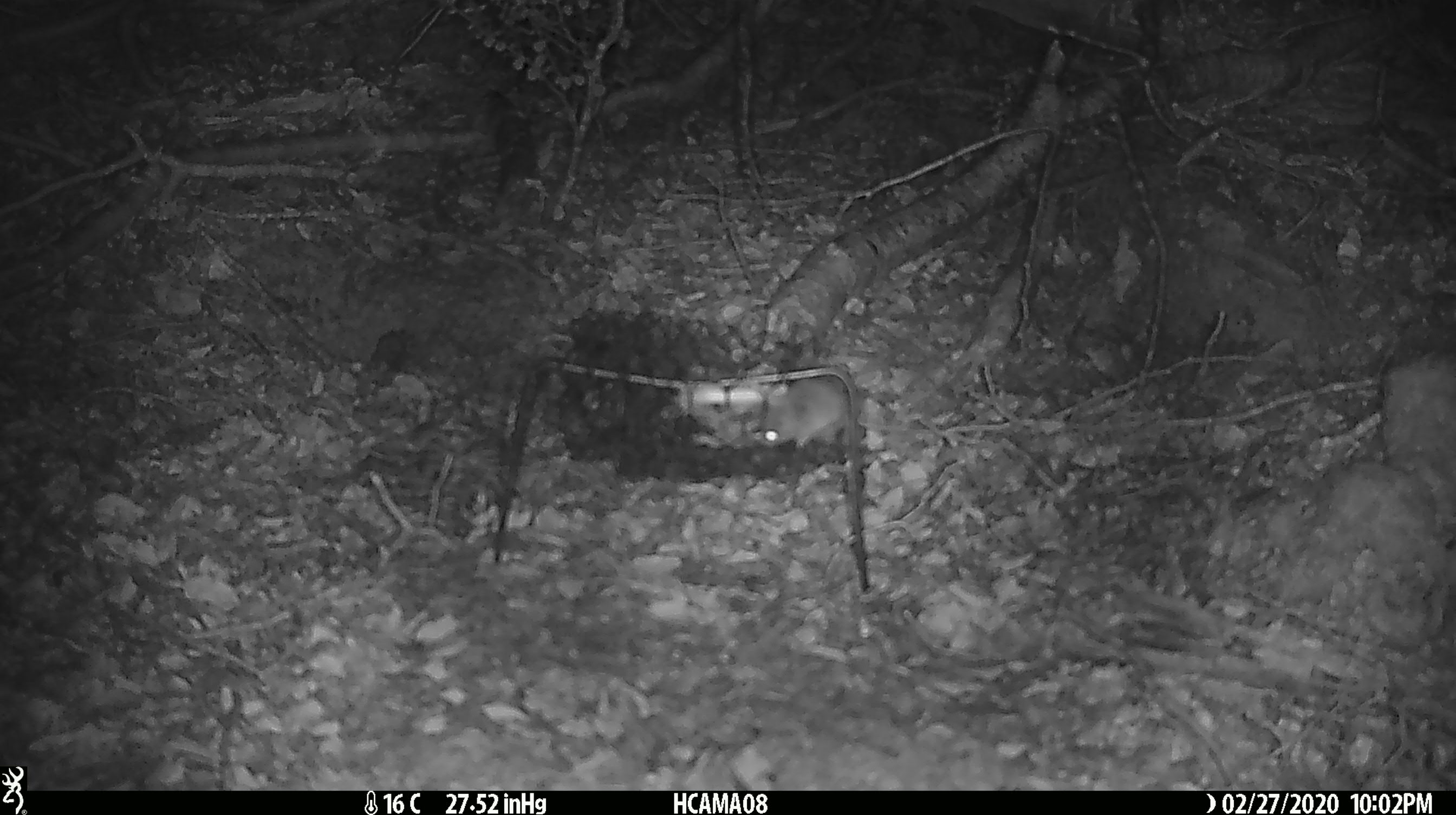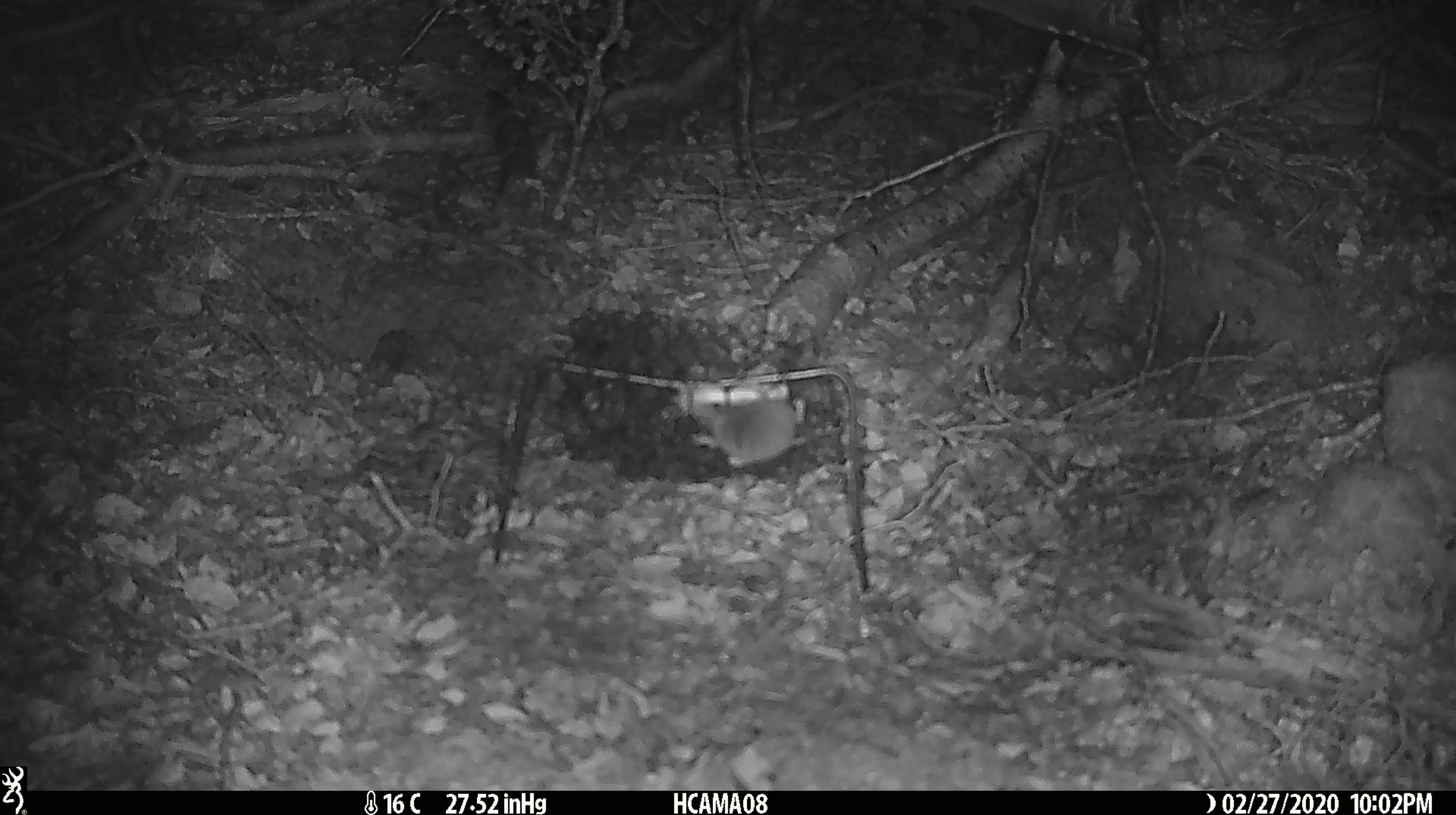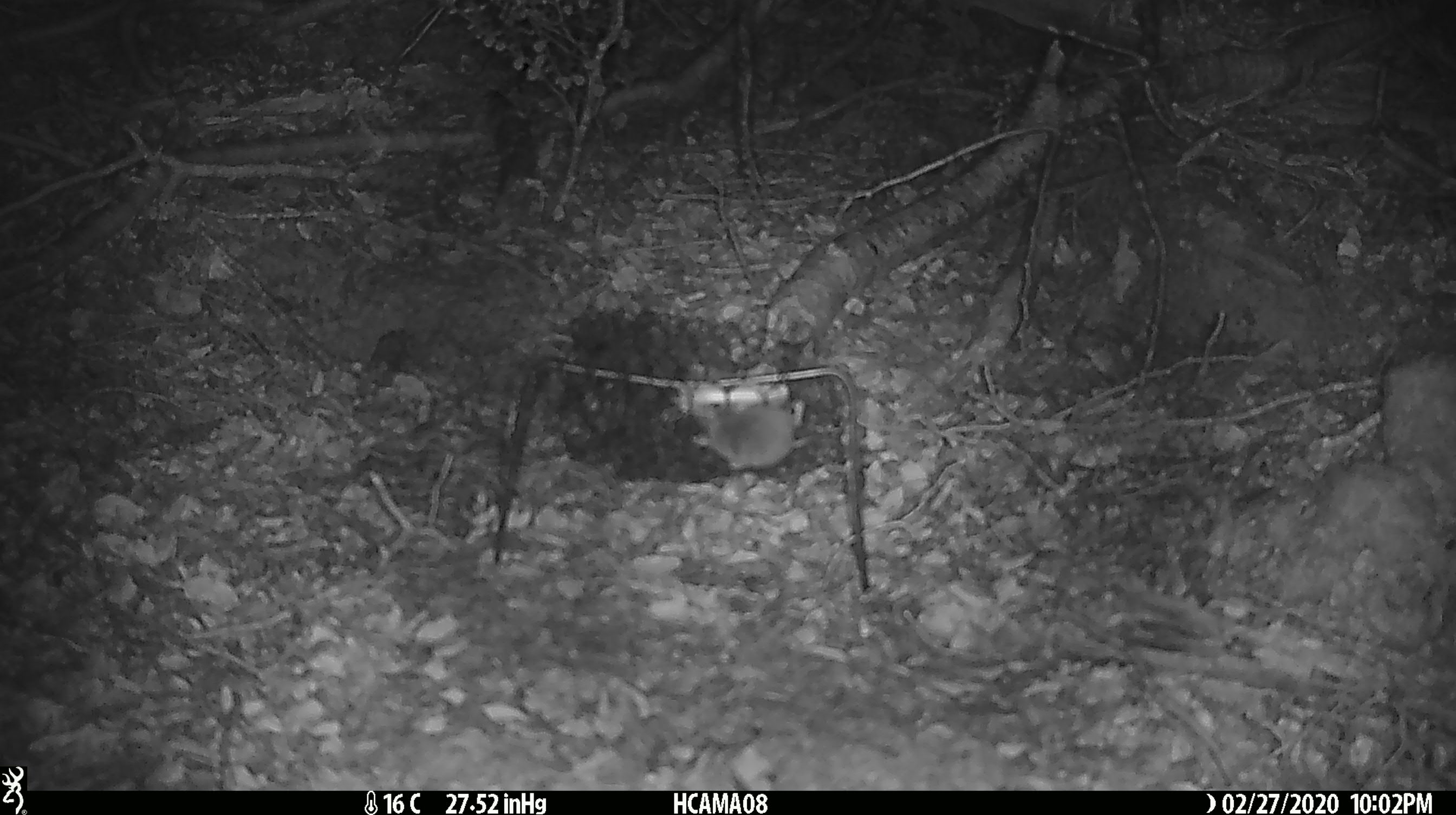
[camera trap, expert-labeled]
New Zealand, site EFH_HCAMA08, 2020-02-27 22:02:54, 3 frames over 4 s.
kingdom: Animalia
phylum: Chordata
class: Mammalia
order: Rodentia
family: Muridae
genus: Mus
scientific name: Mus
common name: mouse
Mouse (Mus).